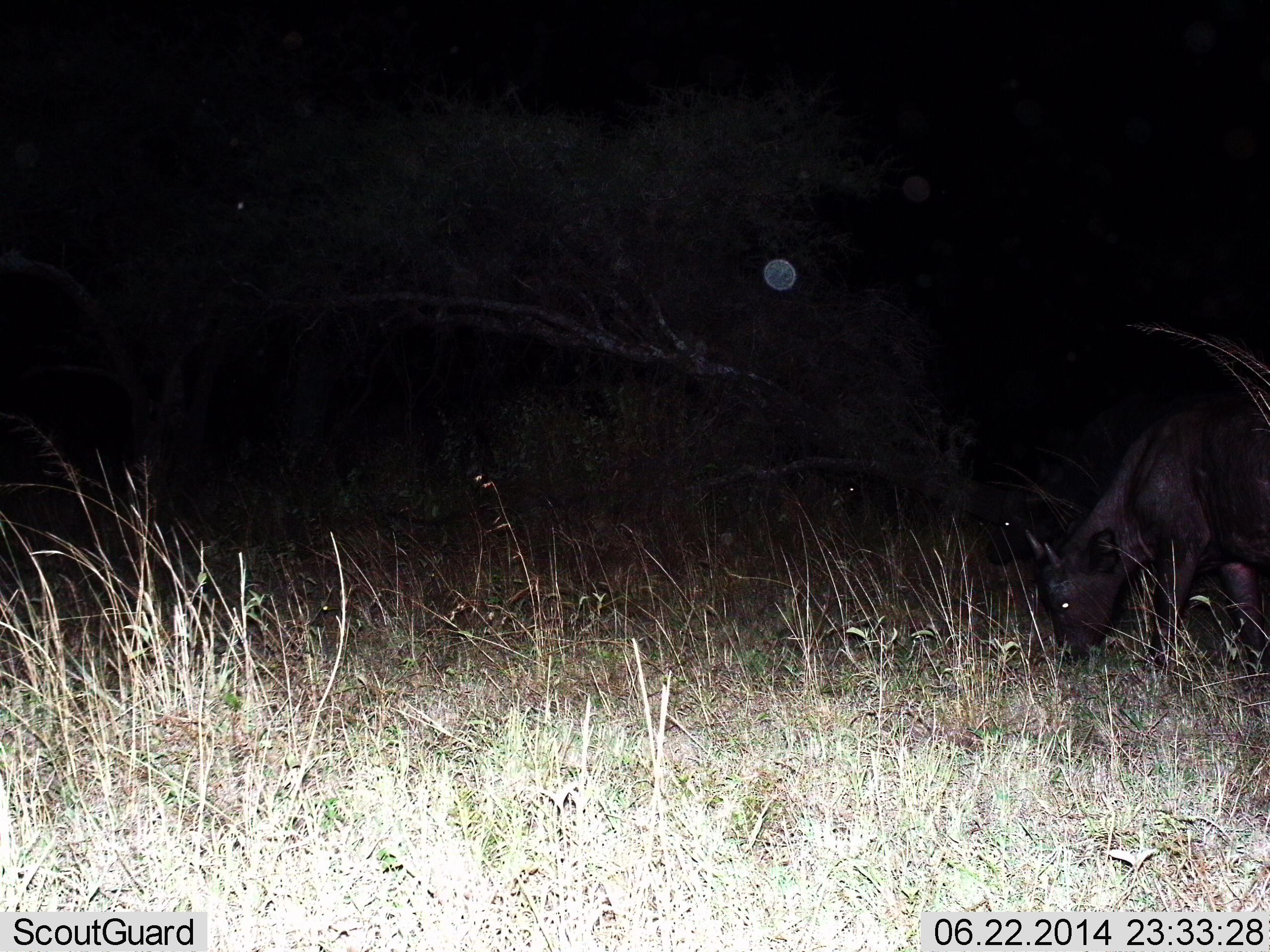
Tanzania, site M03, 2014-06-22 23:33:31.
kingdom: Animalia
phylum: Chordata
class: Mammalia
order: Artiodactyla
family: Bovidae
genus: Syncerus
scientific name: Syncerus caffer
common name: cape buffalo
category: buffalo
Buffalo (cape buffalo) (Syncerus caffer), count 1. Behavior (volunteer vote fractions): standing 10%, resting 0%, moving 0%, interacting 0%. Young present (vote fraction): 20%. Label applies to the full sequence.